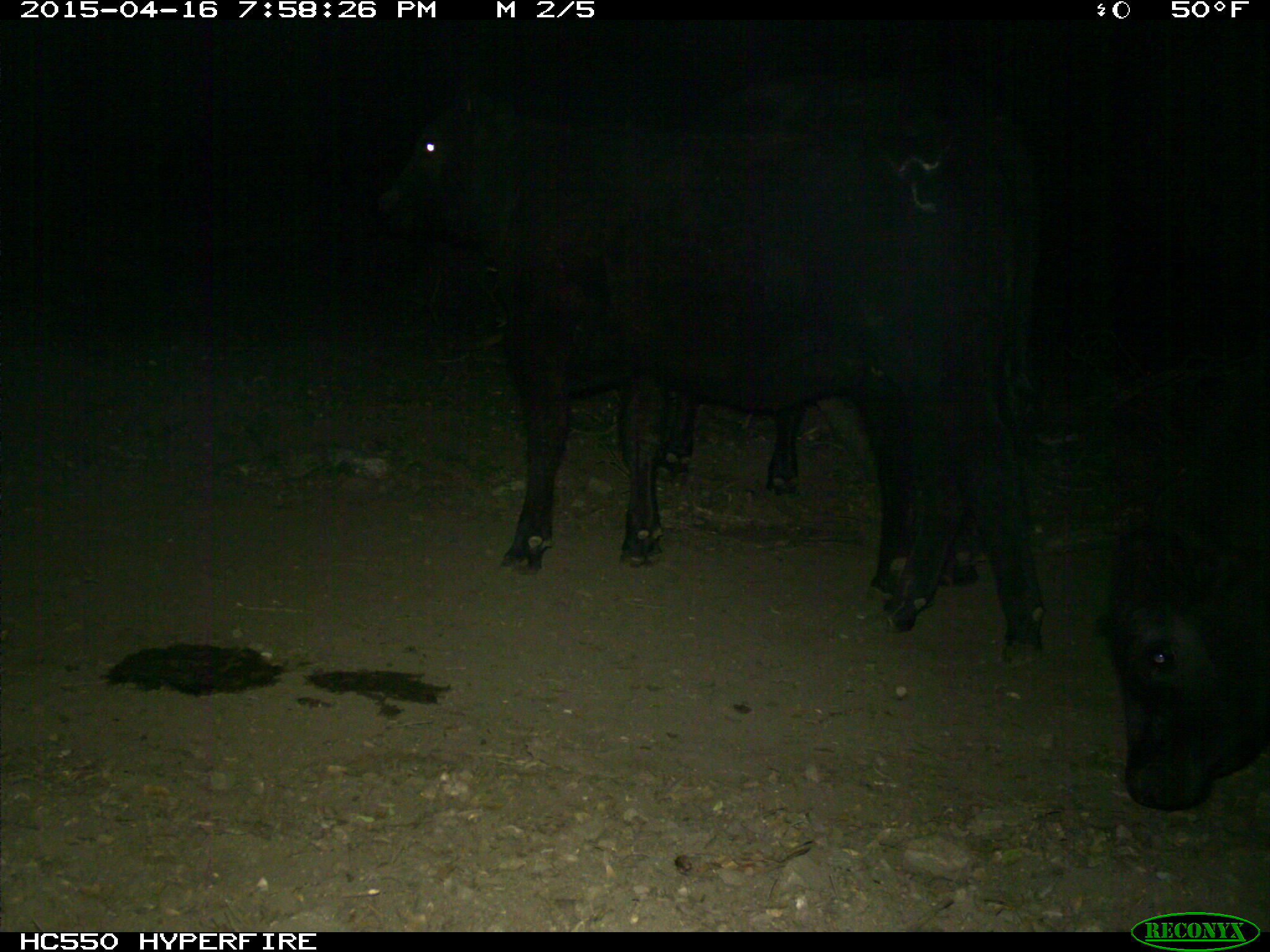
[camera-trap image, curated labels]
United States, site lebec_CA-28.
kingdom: Animalia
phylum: Chordata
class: Mammalia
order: Artiodactyla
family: Bovidae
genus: Bos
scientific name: Bos taurus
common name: domestic cow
Bos taurus (domestic cow).